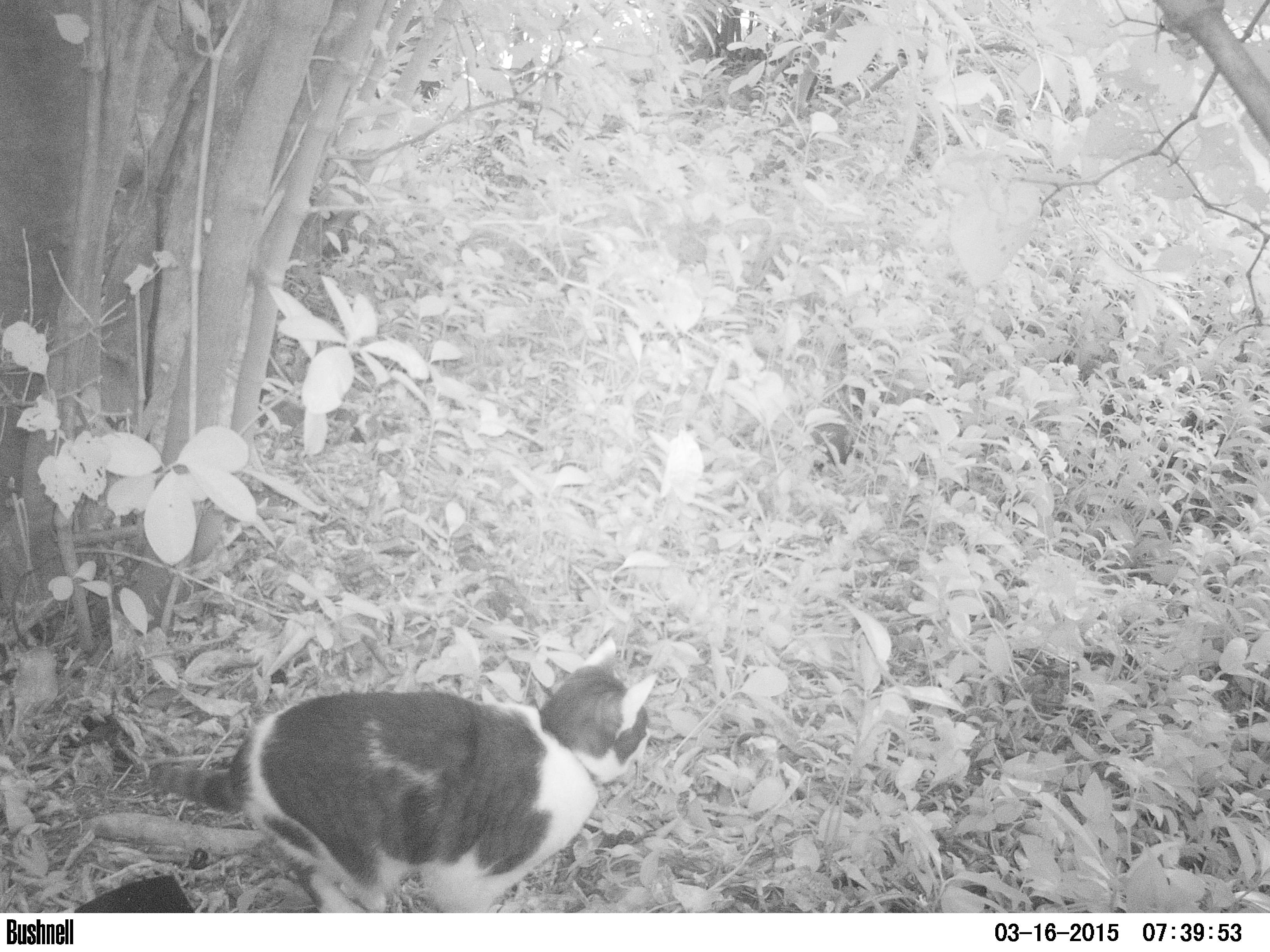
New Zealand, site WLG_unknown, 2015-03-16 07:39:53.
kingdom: Animalia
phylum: Chordata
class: Mammalia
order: Carnivora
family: Felidae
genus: Felis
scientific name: Felis catus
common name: domestic cat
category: cat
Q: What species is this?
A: Cat (domestic cat) (Felis catus).